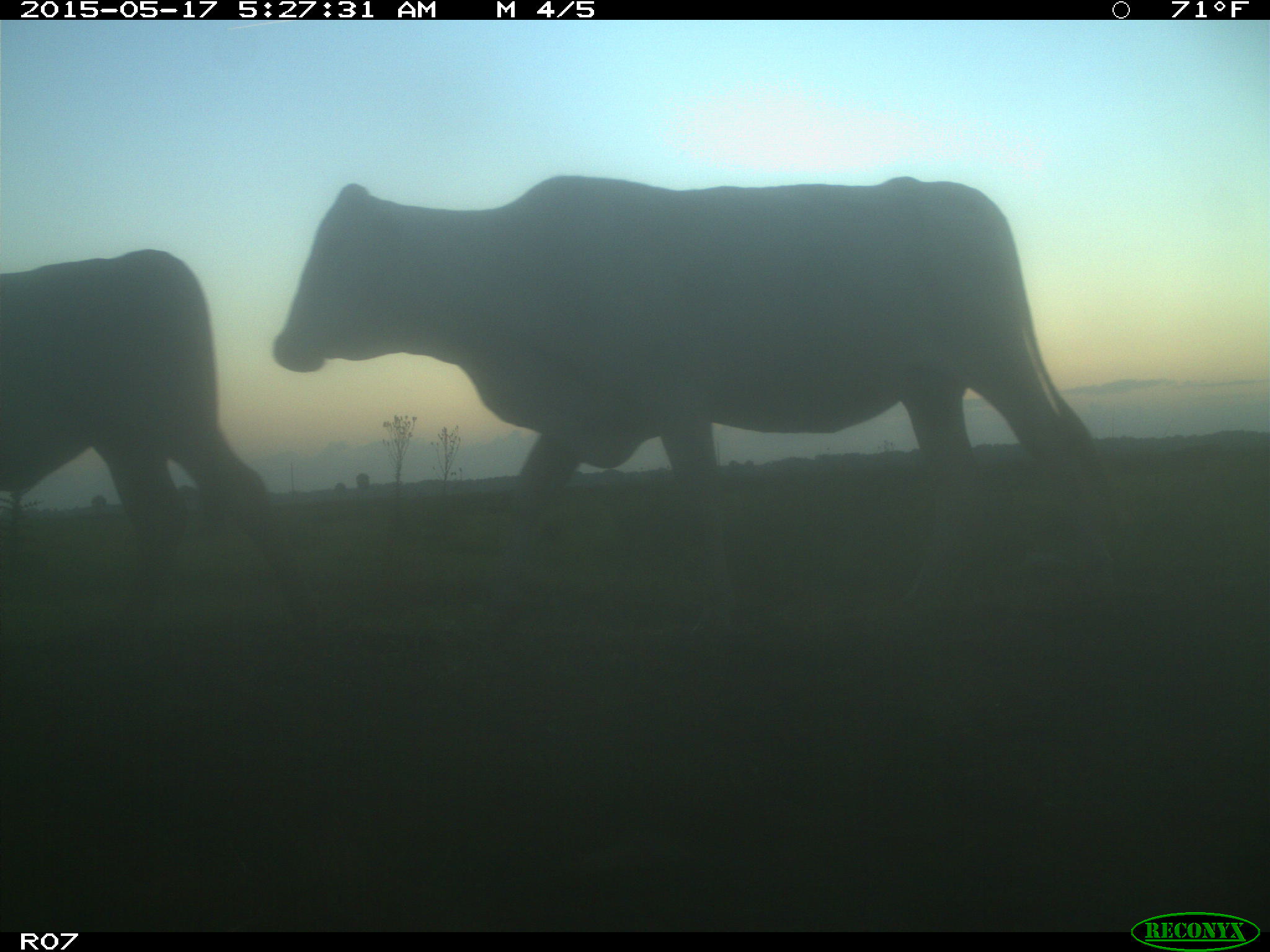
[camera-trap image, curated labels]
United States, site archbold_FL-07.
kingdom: Animalia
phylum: Chordata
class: Mammalia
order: Artiodactyla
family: Bovidae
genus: Bos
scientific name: Bos taurus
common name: domestic cow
Bos taurus (domestic cow).